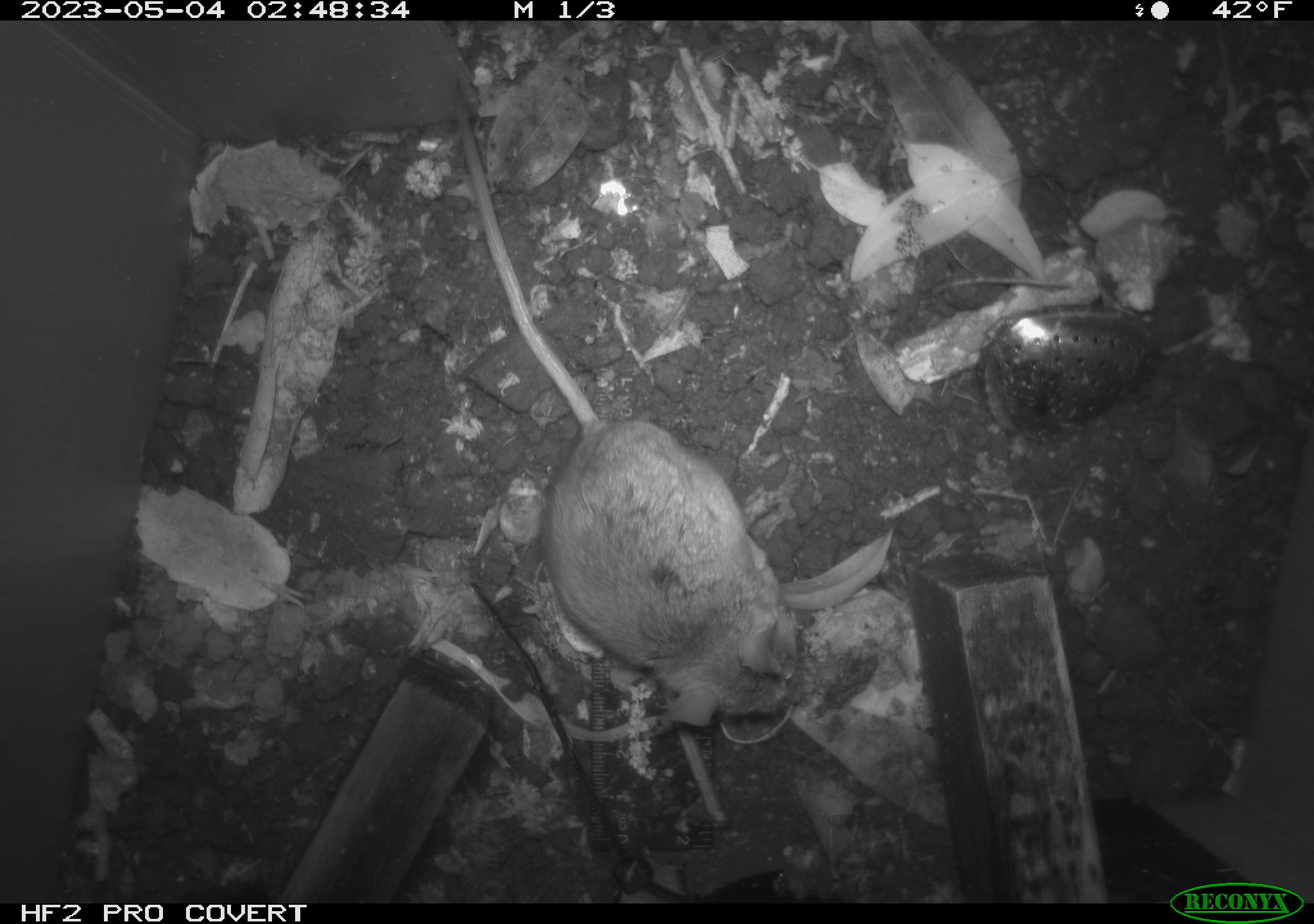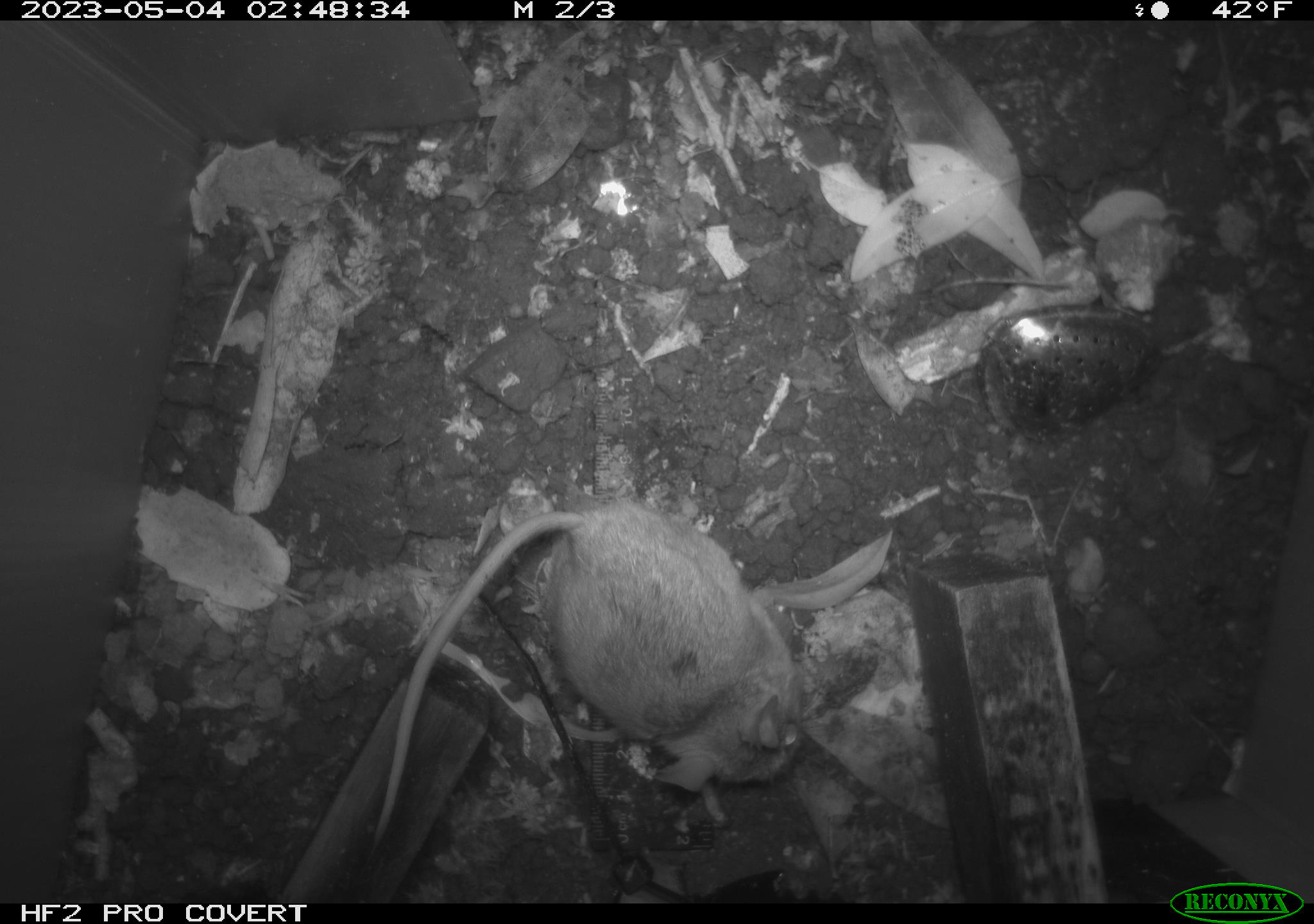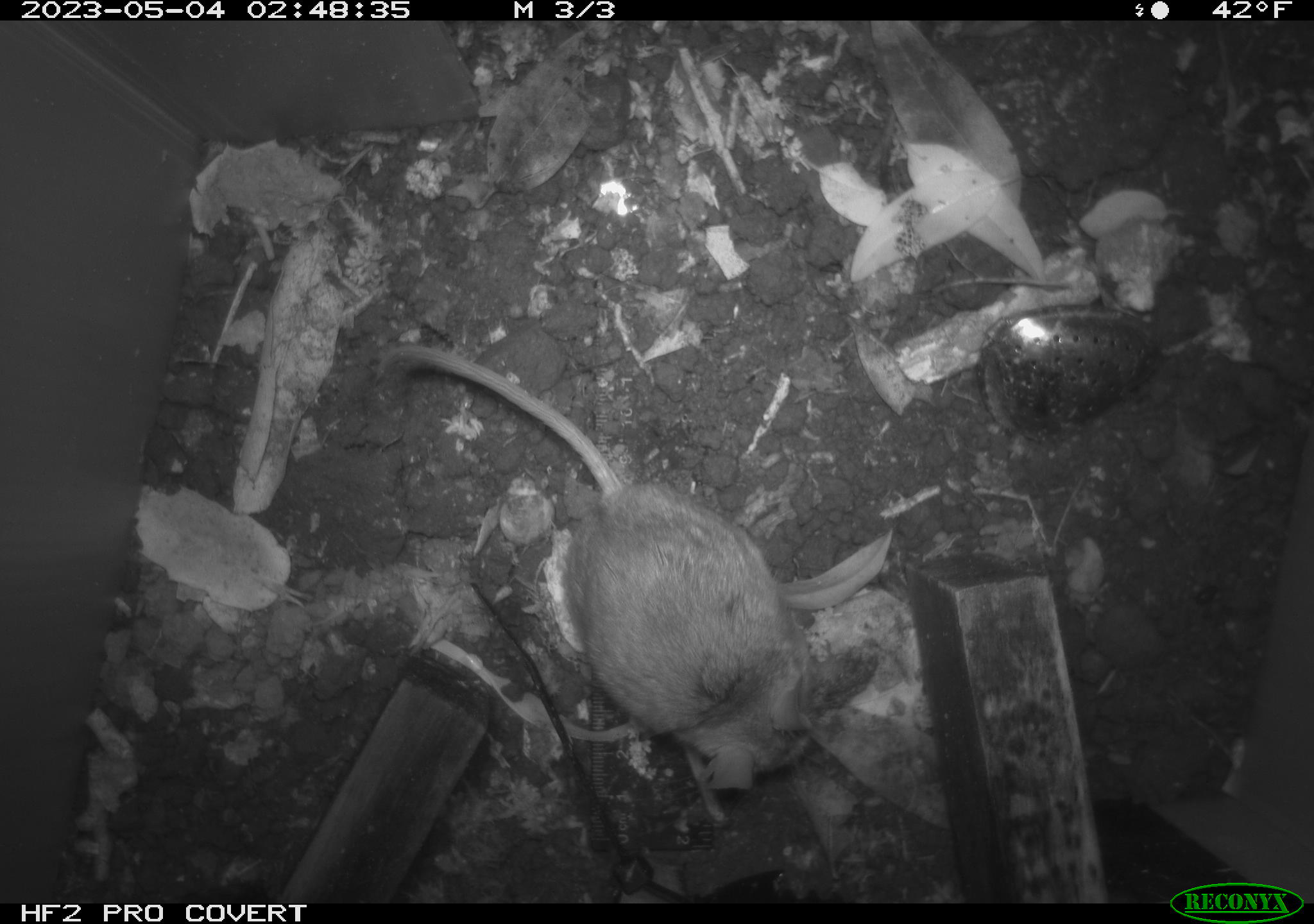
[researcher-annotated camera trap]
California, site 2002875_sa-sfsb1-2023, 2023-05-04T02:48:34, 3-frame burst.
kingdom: Animalia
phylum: Chordata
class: Mammalia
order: Rodentia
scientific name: Rodentia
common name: mouse species